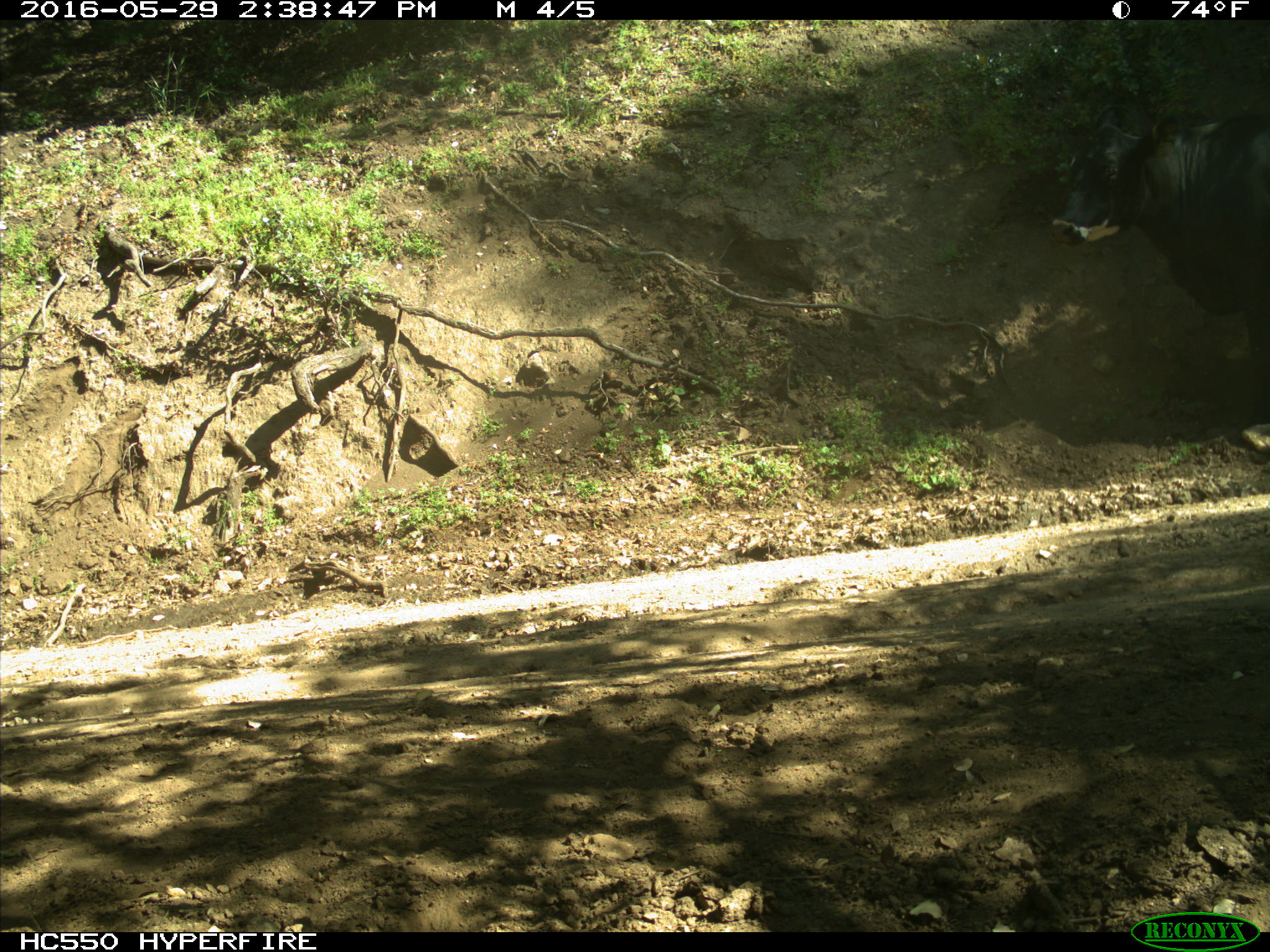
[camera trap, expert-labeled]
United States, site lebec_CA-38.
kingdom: Animalia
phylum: Chordata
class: Mammalia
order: Artiodactyla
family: Bovidae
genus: Bos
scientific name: Bos taurus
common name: domestic cow